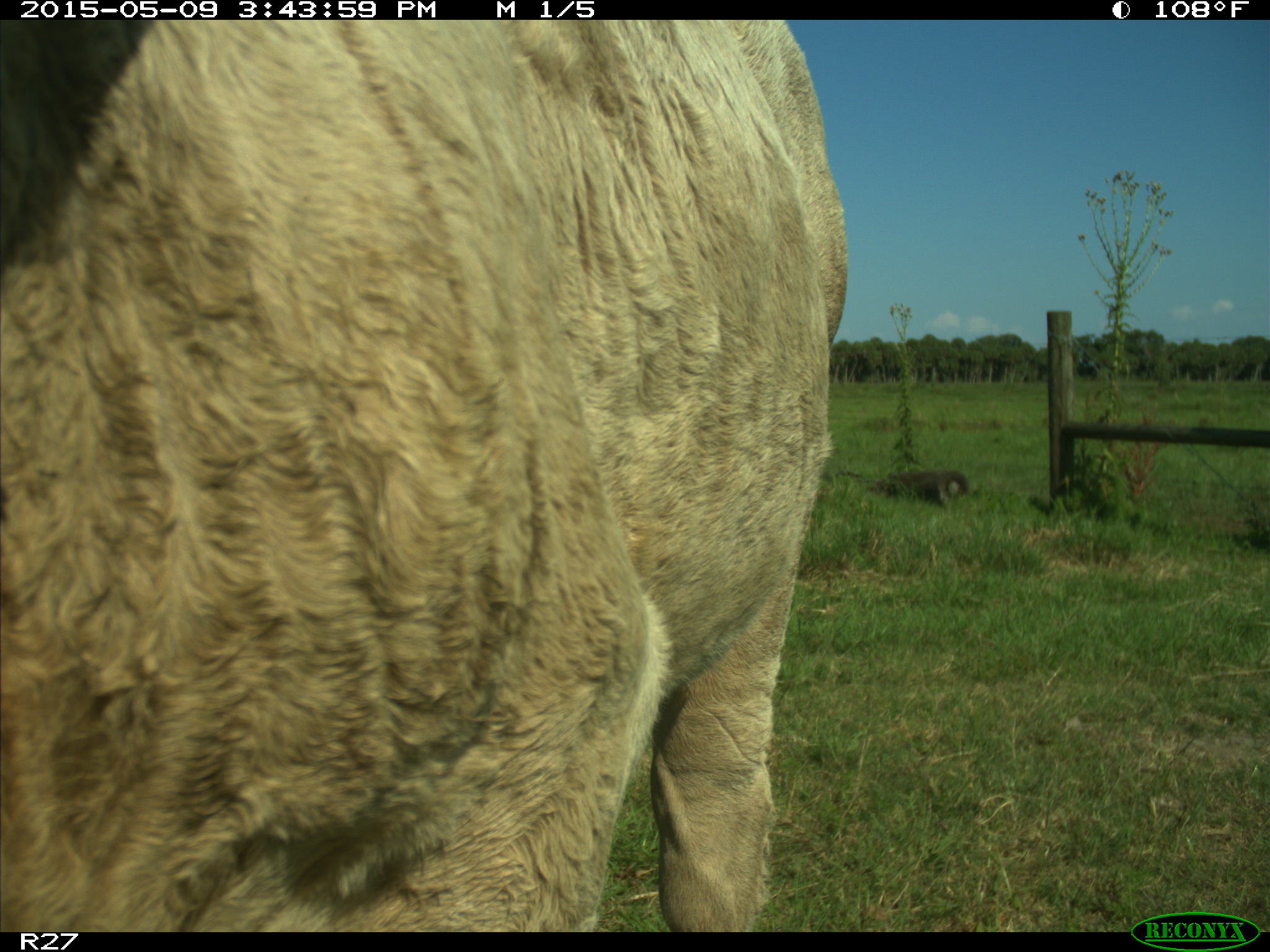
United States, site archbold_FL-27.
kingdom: Animalia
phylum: Chordata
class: Mammalia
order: Artiodactyla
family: Bovidae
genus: Bos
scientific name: Bos taurus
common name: domestic cow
Bos taurus (domestic cow).